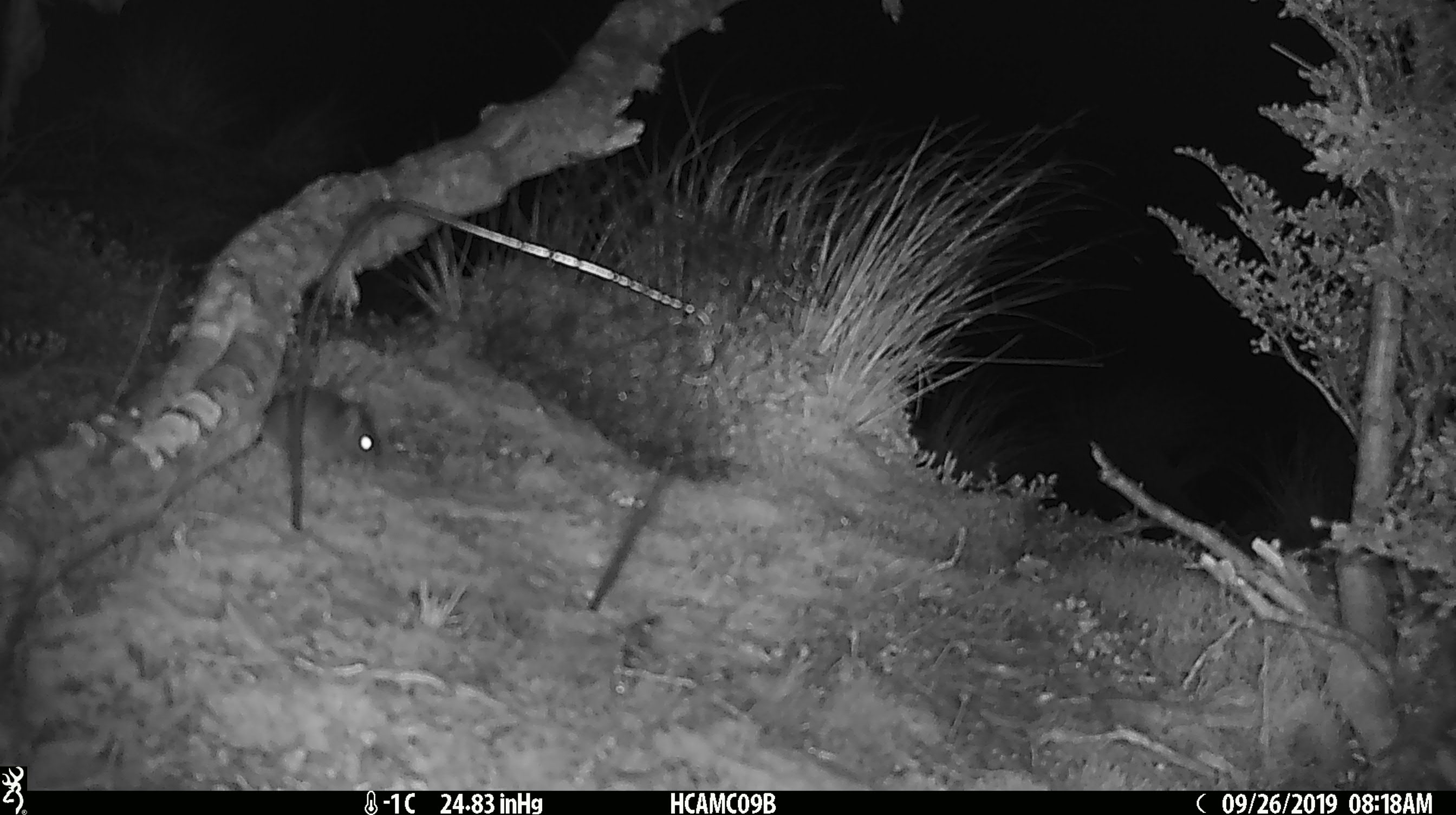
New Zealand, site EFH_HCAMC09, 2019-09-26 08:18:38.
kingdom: Animalia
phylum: Chordata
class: Mammalia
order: Rodentia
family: Muridae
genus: Mus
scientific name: Mus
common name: mouse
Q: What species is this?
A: Mouse (Mus).